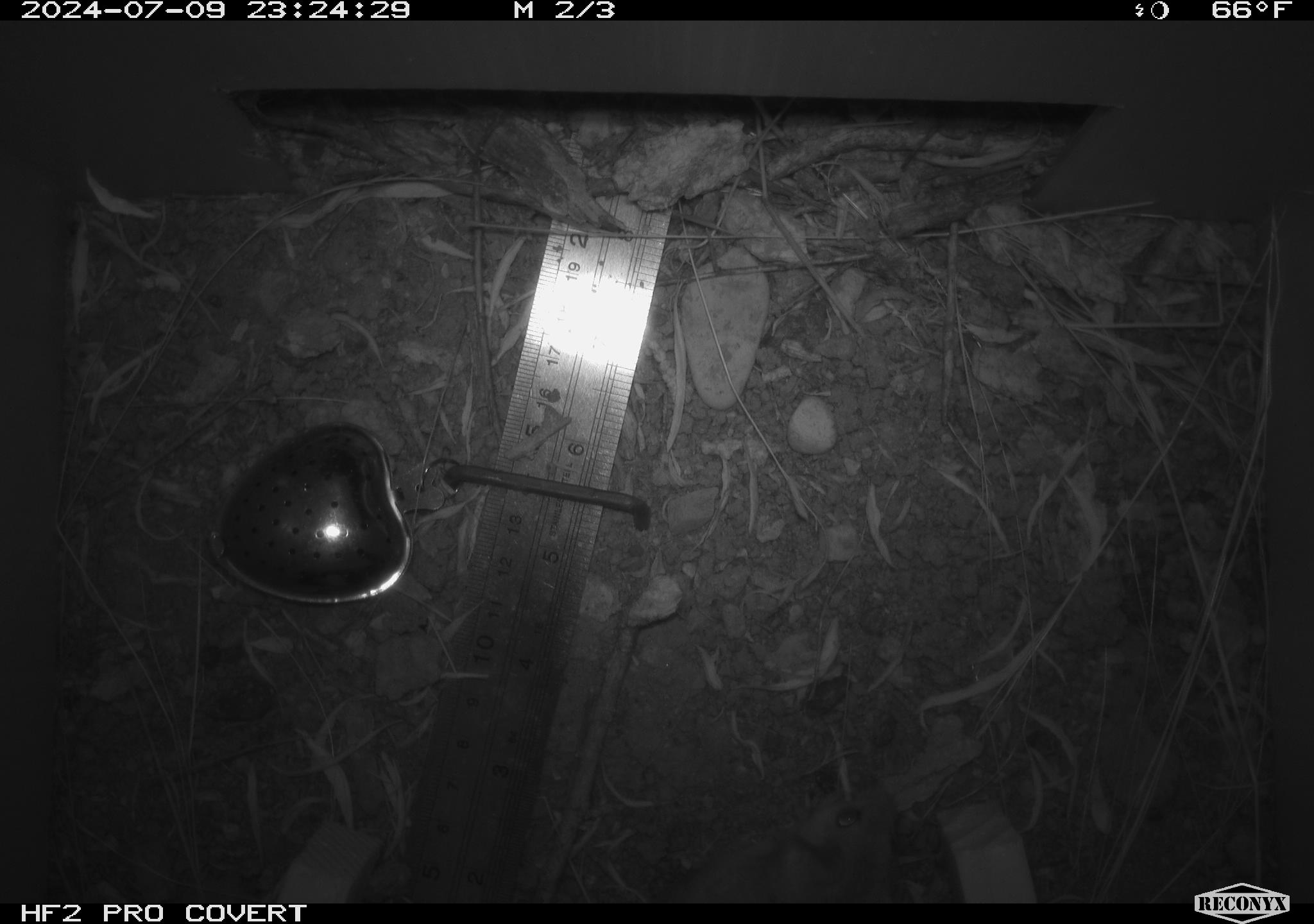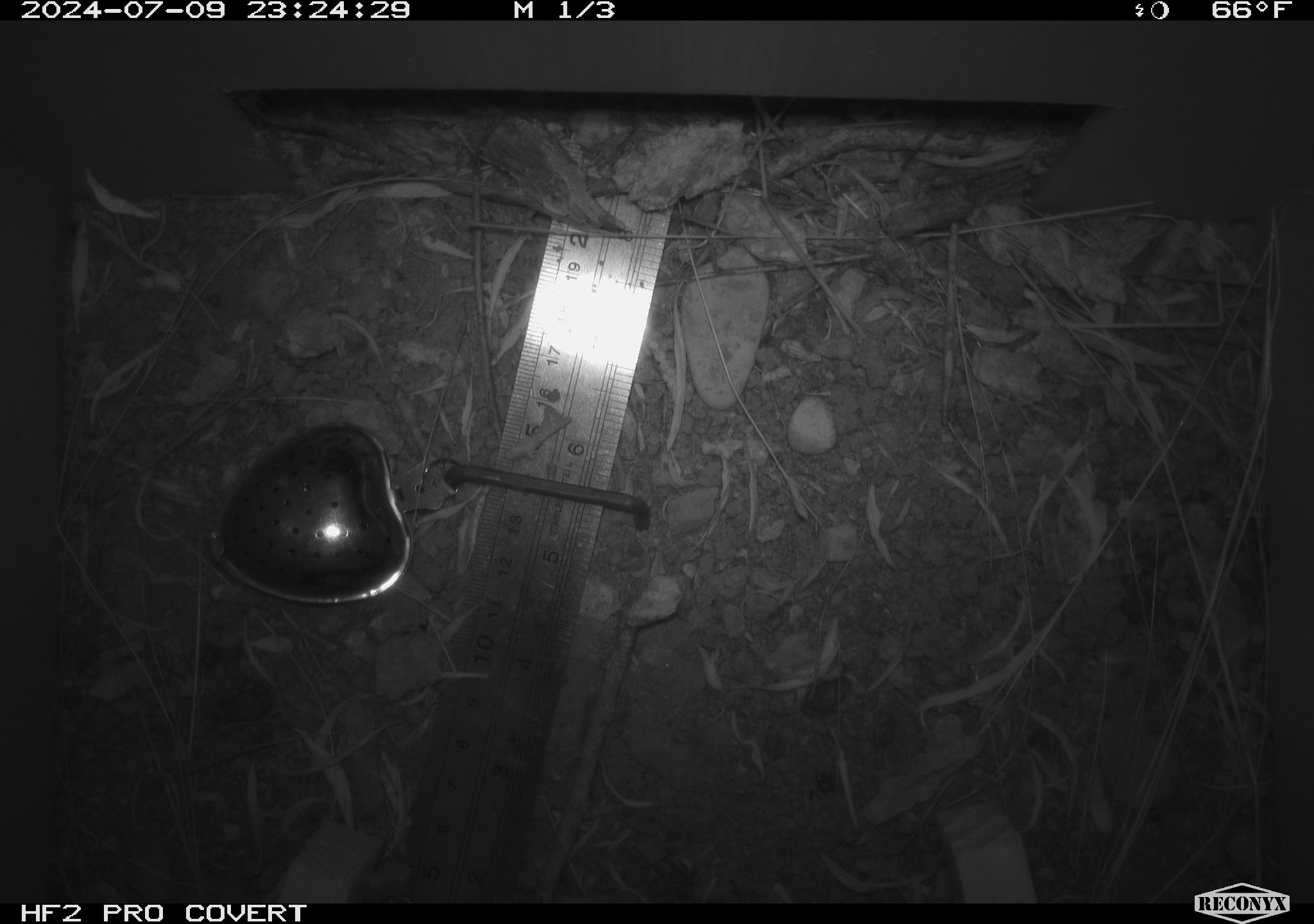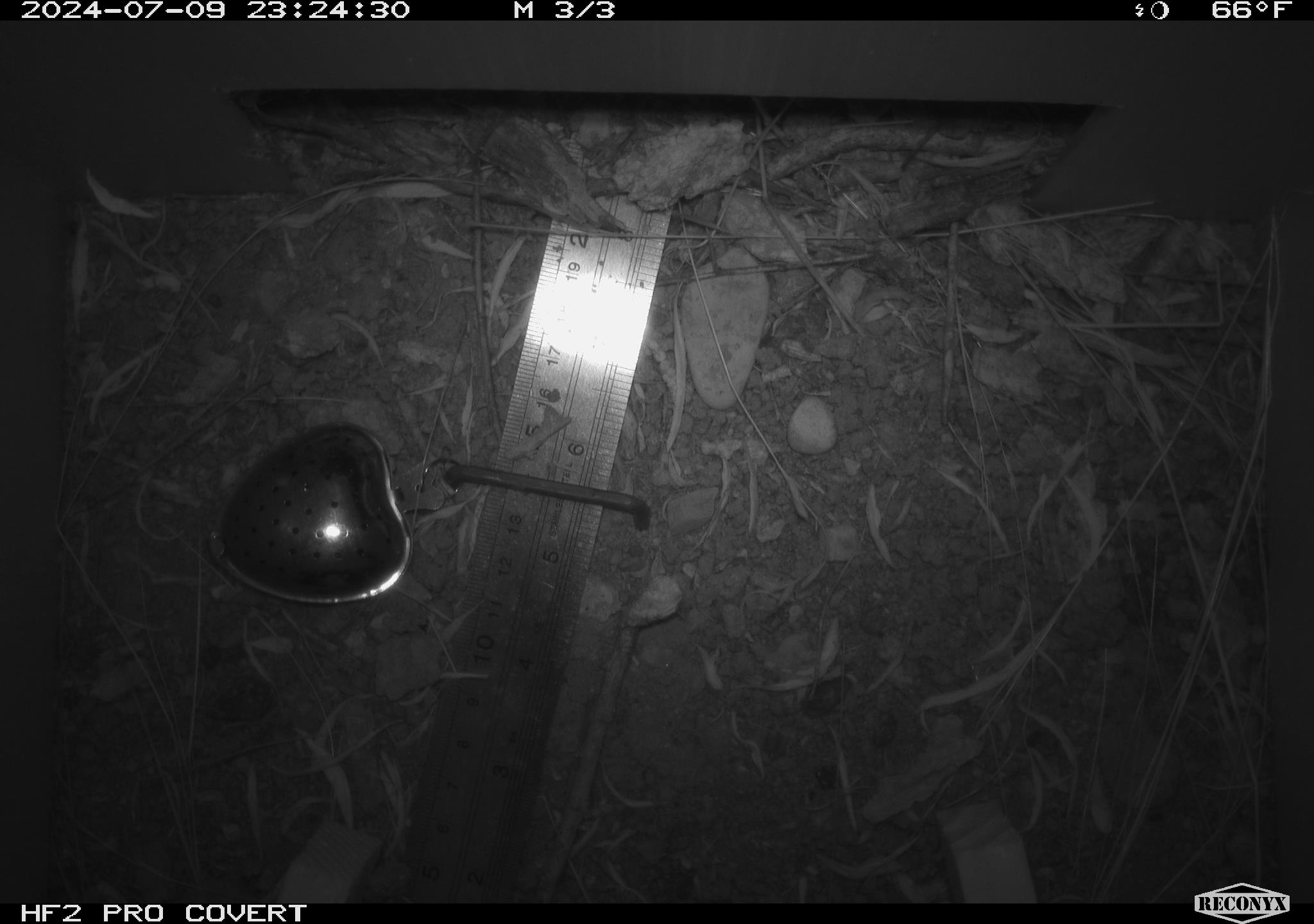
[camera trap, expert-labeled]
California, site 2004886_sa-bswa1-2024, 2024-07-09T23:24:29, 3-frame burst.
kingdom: Animalia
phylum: Chordata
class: Mammalia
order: Rodentia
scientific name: Rodentia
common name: mouse species